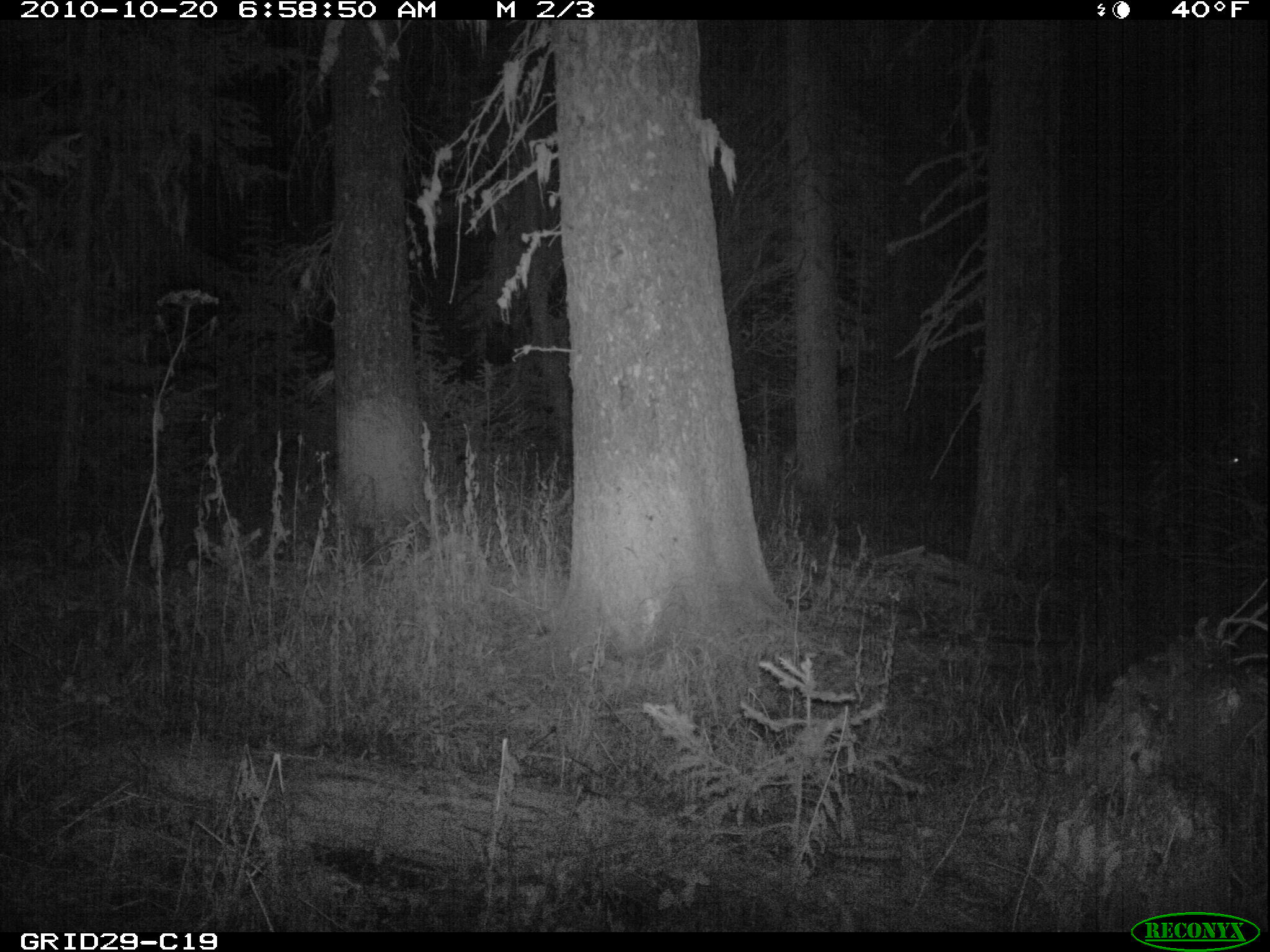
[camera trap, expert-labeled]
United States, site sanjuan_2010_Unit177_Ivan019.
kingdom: Animalia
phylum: Chordata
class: Mammalia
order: Artiodactyla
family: Cervidae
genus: Odocoileus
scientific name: Odocoileus hemionus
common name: mule deer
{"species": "Odocoileus hemionus (mule deer)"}